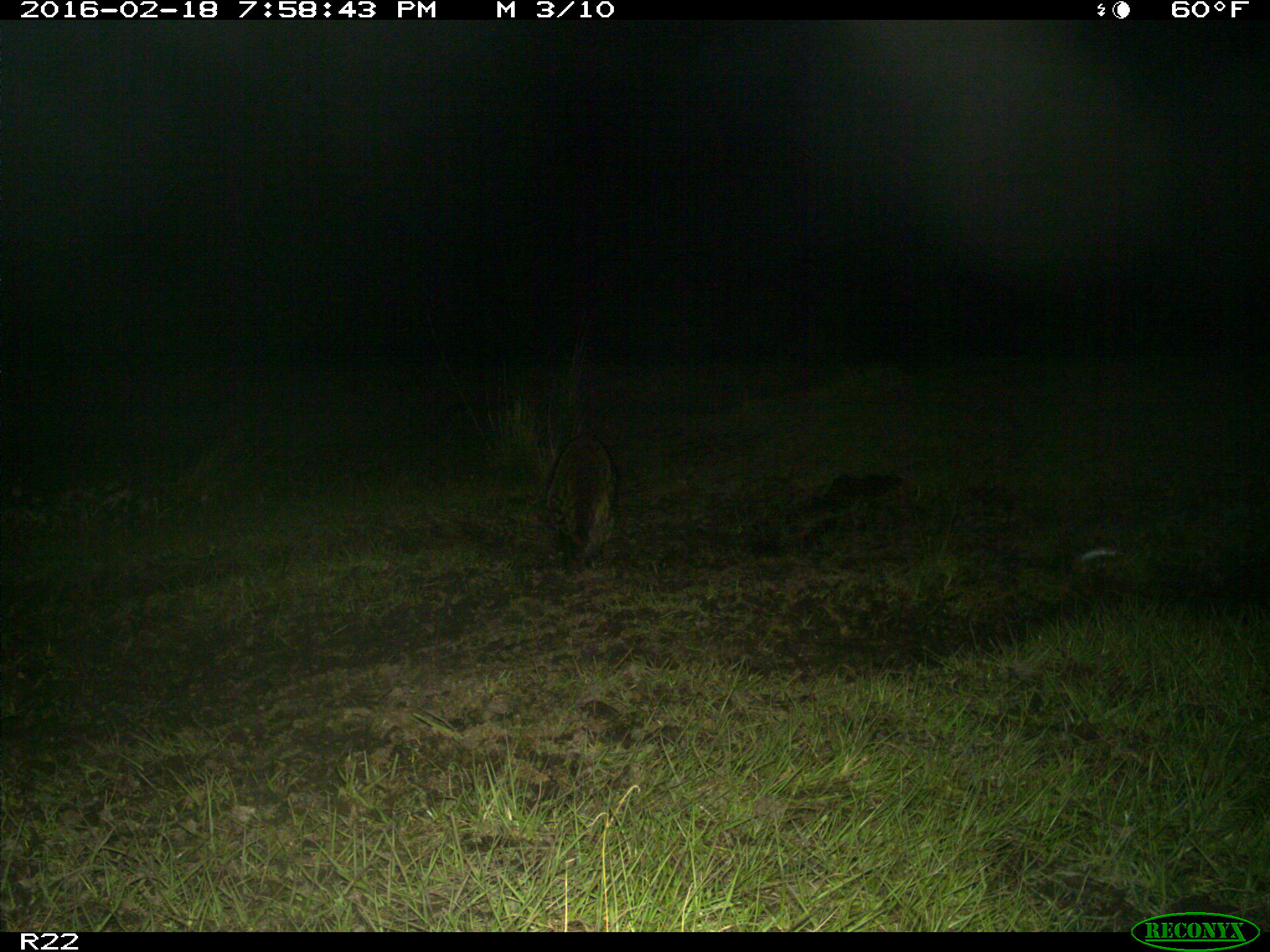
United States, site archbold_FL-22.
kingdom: Animalia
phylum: Chordata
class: Mammalia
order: Carnivora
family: Procyonidae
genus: Procyon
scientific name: Procyon lotor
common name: common raccoon